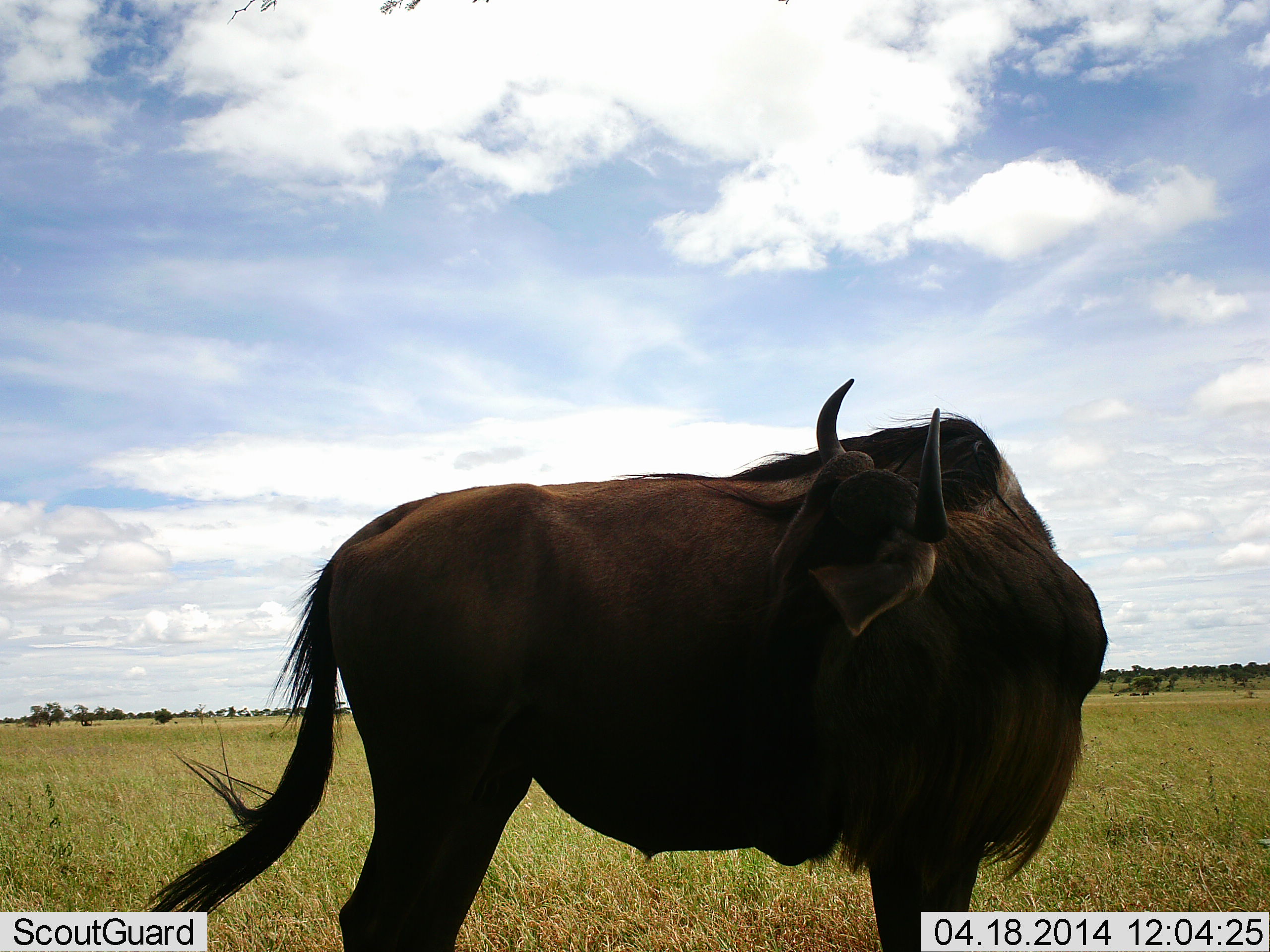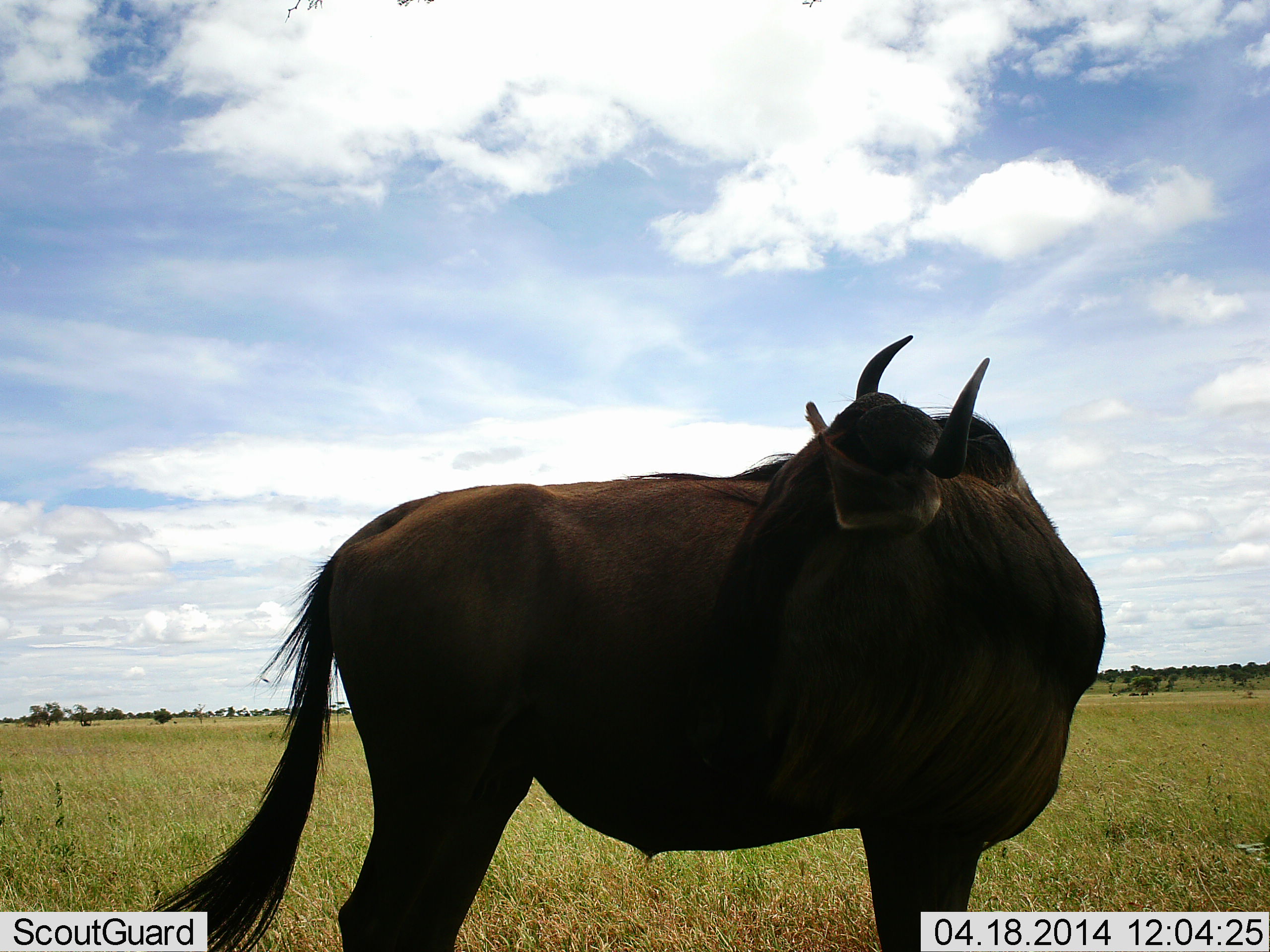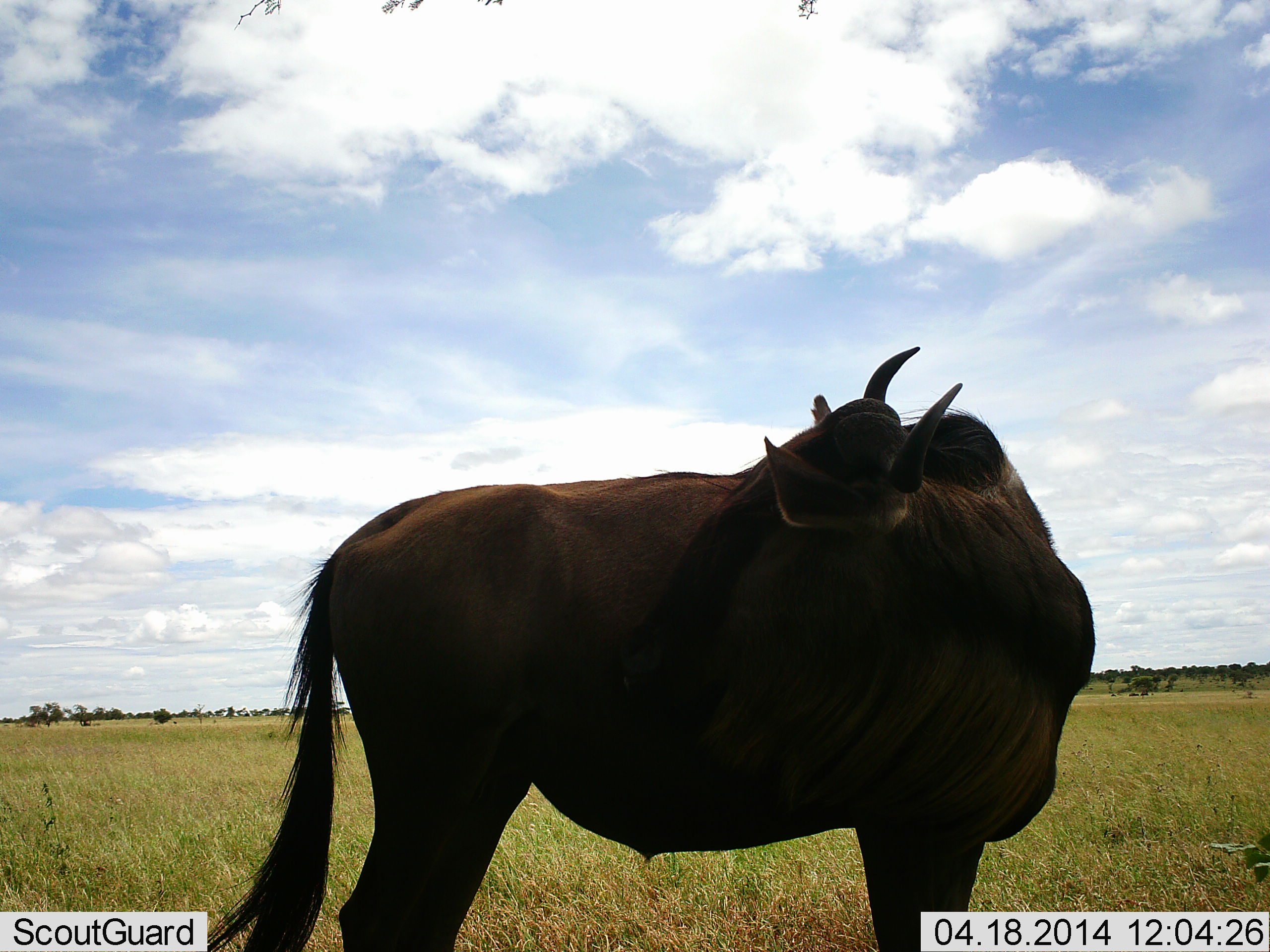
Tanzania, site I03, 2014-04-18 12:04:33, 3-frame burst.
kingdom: Animalia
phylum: Chordata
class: Mammalia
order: Artiodactyla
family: Bovidae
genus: Connochaetes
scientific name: Connochaetes taurinus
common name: blue wildebeest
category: wildebeest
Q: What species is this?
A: Wildebeest (blue wildebeest) (Connochaetes taurinus).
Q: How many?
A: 1.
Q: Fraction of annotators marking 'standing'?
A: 90%.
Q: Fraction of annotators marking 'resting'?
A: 10%.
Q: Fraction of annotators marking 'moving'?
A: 20%.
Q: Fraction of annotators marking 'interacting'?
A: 10%.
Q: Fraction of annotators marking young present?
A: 0%.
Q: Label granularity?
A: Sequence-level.